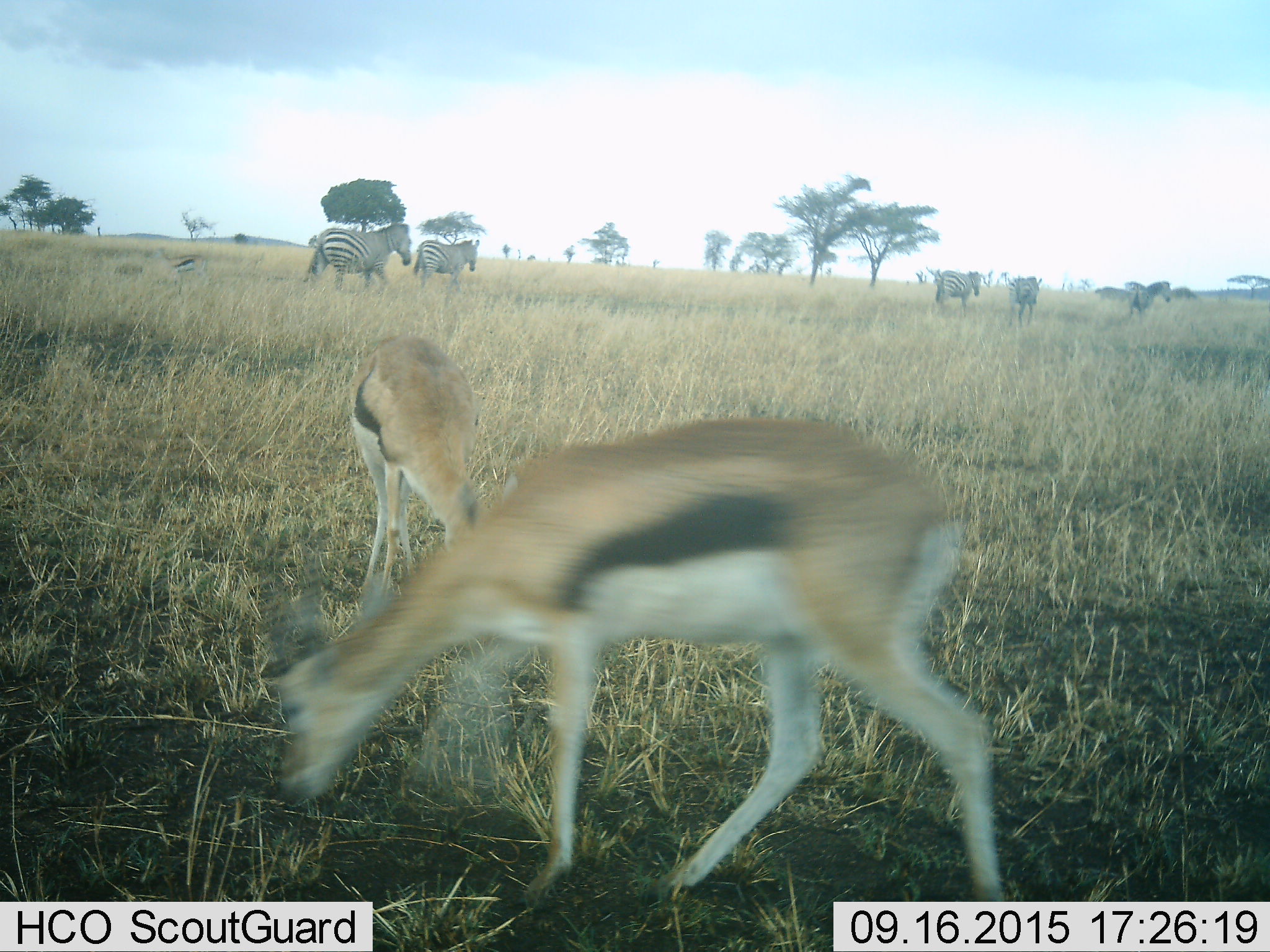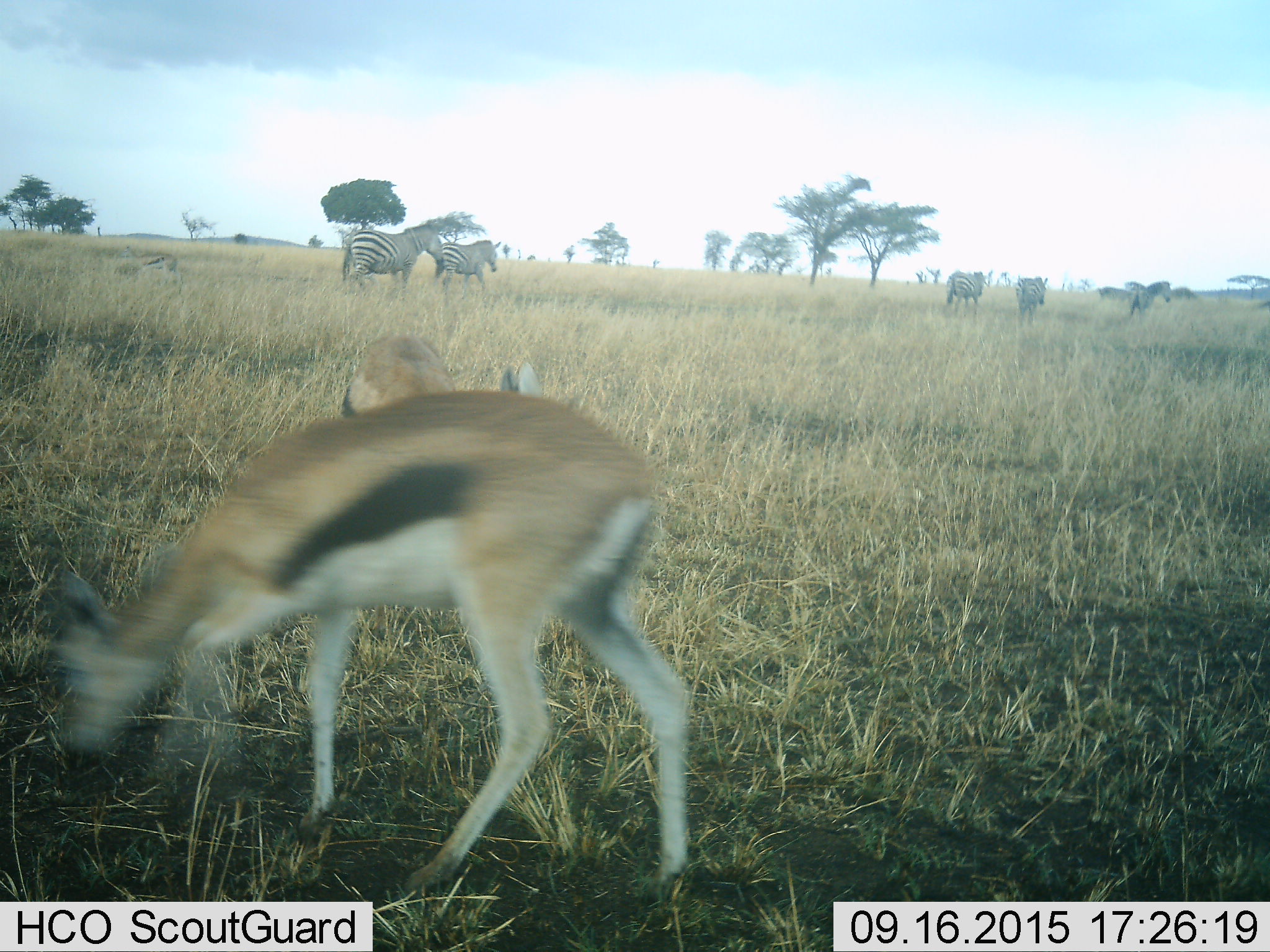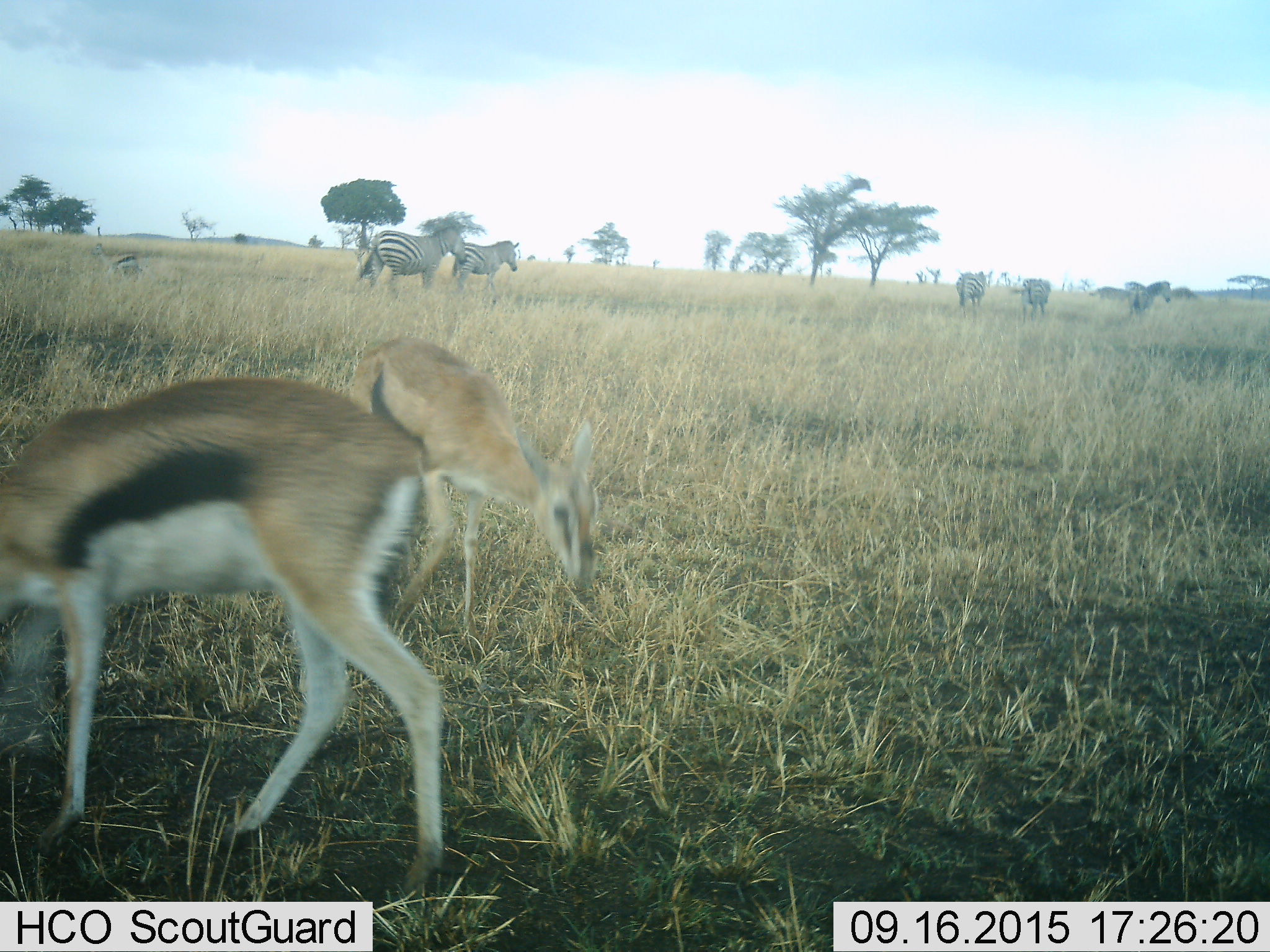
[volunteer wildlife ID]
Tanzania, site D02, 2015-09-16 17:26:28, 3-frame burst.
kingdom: Animalia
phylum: Chordata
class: Mammalia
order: Artiodactyla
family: Bovidae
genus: Eudorcas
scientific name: Eudorcas thomsonii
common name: thomson's gazelle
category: gazellethomsons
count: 3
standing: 36%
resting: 0%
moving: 57%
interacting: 7%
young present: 7%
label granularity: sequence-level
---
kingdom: Animalia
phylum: Chordata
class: Mammalia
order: Perissodactyla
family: Equidae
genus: Equus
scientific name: Equus quagga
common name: plains zebra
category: zebra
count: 5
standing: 36%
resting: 0%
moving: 100%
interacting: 0%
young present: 0%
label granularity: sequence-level